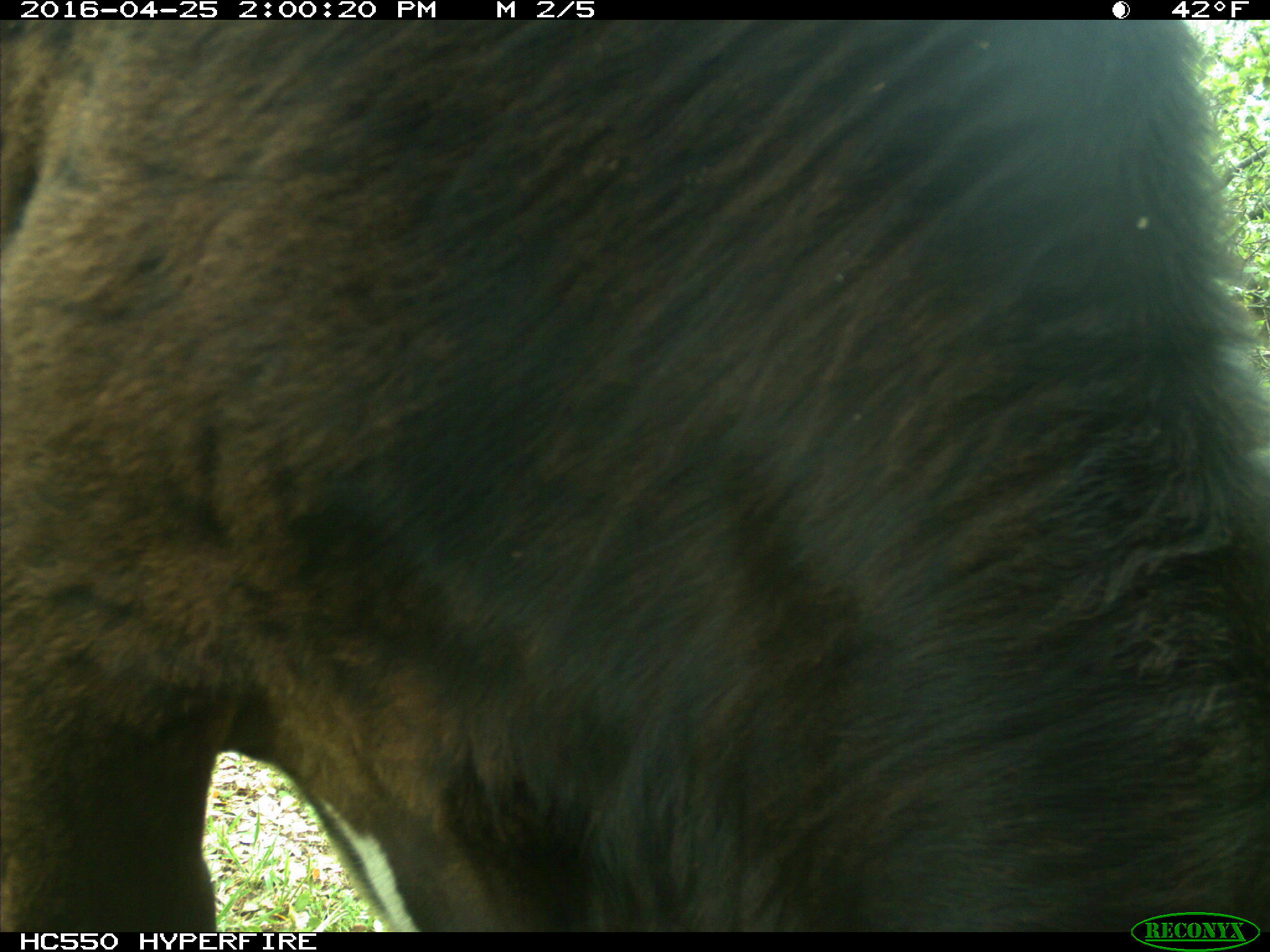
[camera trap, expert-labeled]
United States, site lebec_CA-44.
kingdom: Animalia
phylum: Chordata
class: Mammalia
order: Artiodactyla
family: Bovidae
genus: Bos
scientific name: Bos taurus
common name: domestic cow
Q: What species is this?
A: Bos taurus (domestic cow).